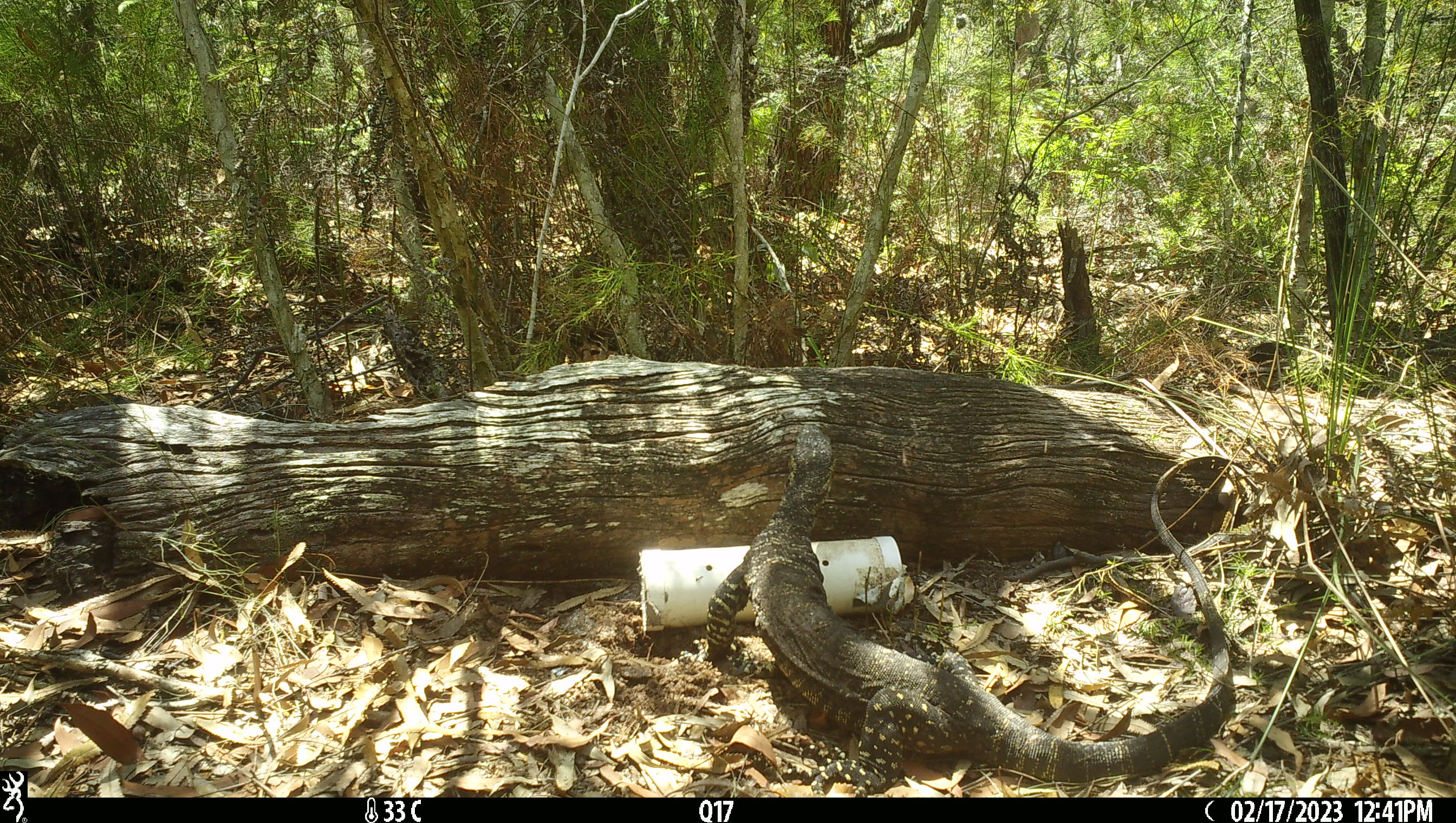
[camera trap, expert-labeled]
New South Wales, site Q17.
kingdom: Animalia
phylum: Chordata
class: Reptilia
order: Squamata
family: Varanidae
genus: Varanus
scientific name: Varanus varius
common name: lace monitor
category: goanna